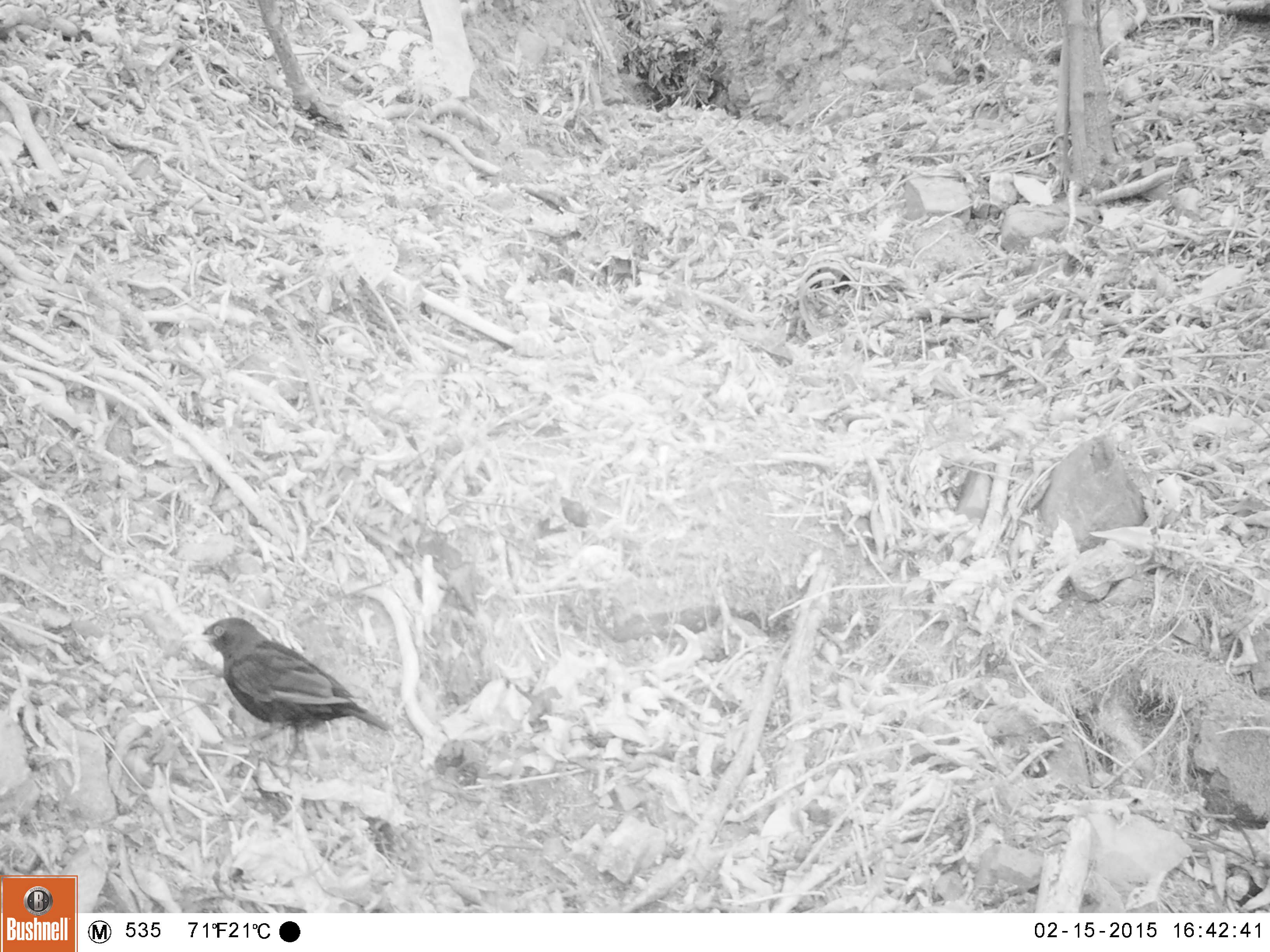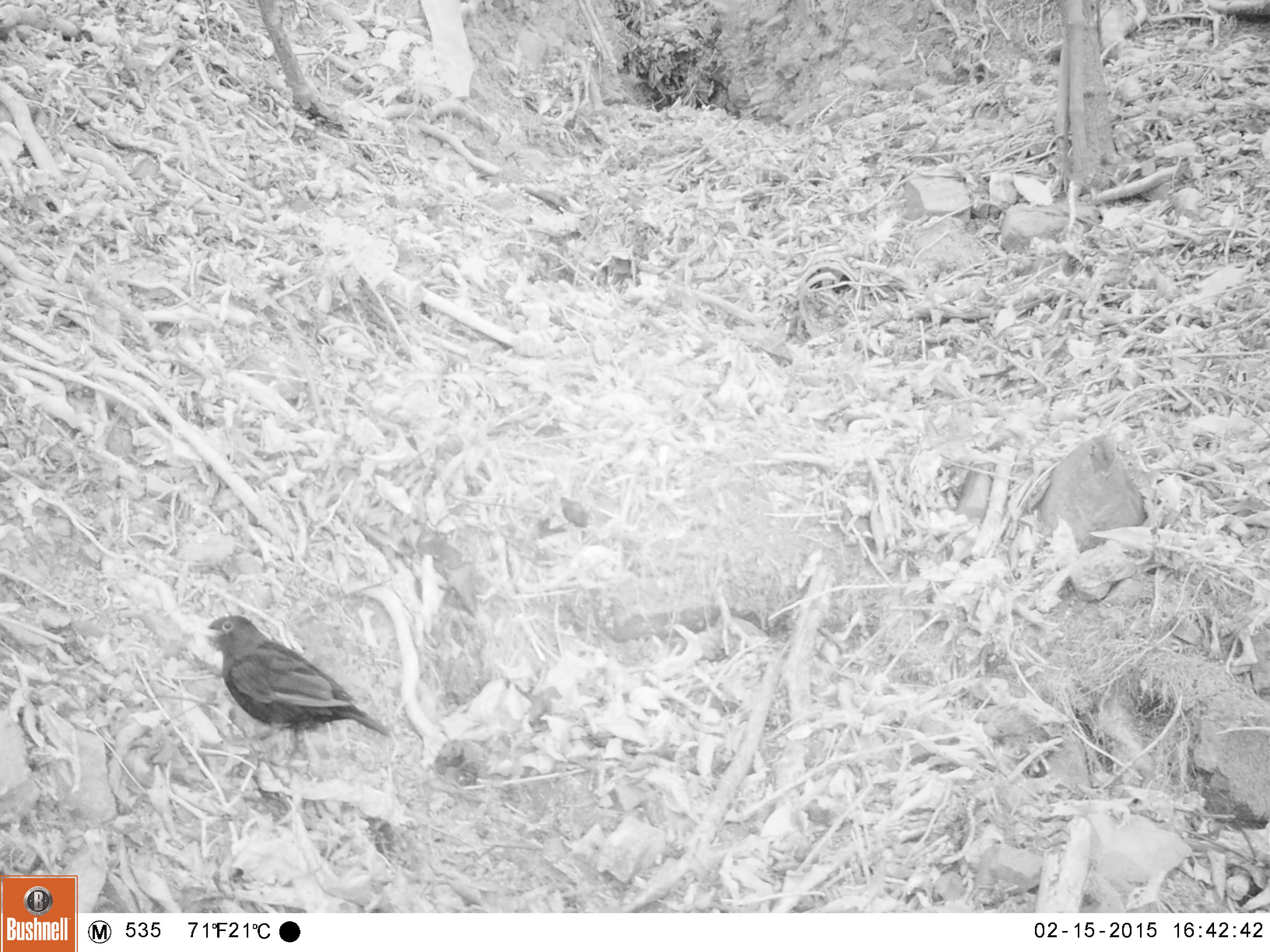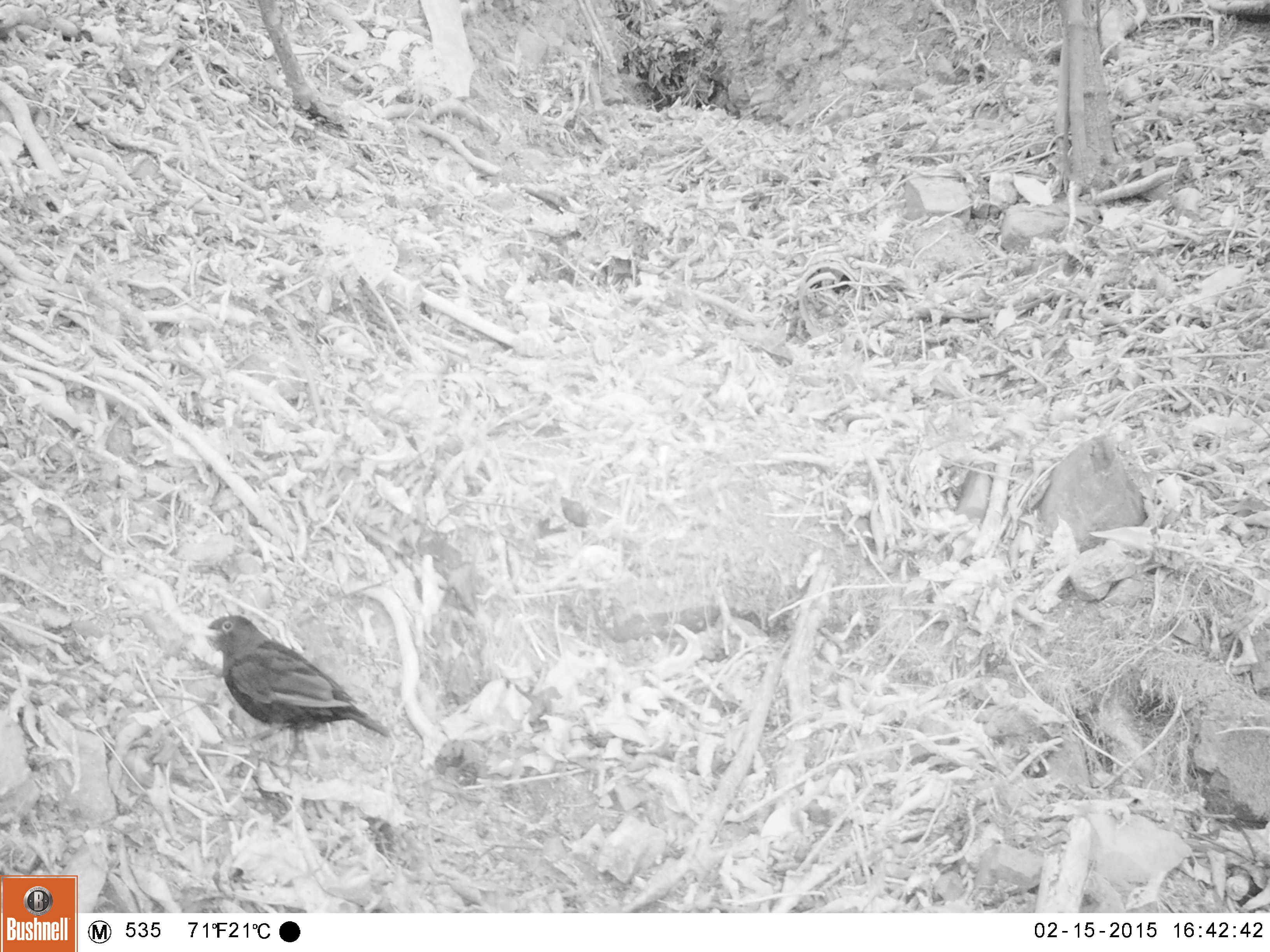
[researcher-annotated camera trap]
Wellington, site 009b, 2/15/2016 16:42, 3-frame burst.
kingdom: Animalia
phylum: Chordata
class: Aves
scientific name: Aves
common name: bird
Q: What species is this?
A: Bird (Aves).